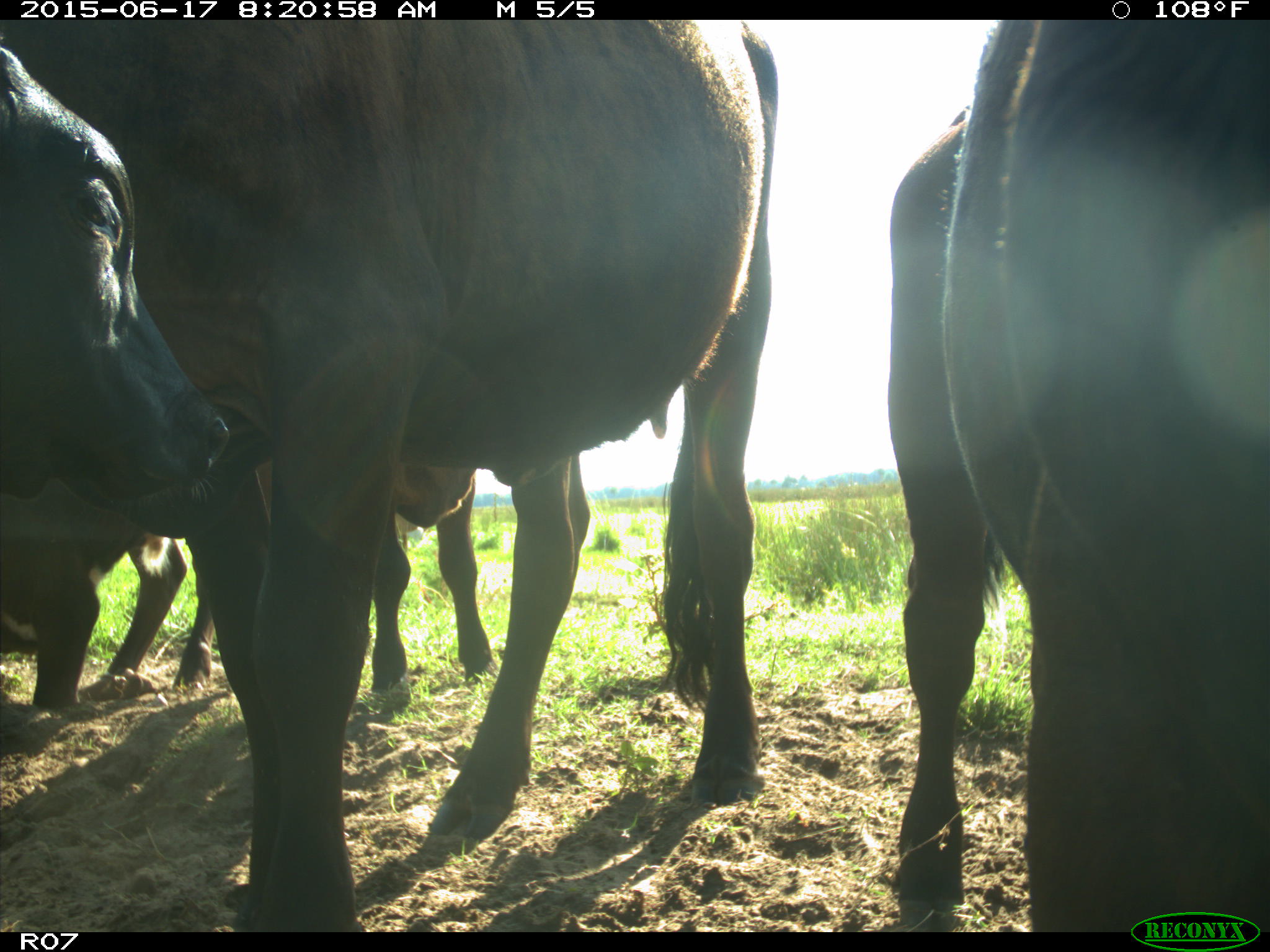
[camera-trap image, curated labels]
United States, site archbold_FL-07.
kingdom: Animalia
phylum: Chordata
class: Mammalia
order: Artiodactyla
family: Bovidae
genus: Bos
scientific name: Bos taurus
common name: domestic cow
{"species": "Bos taurus (domestic cow)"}